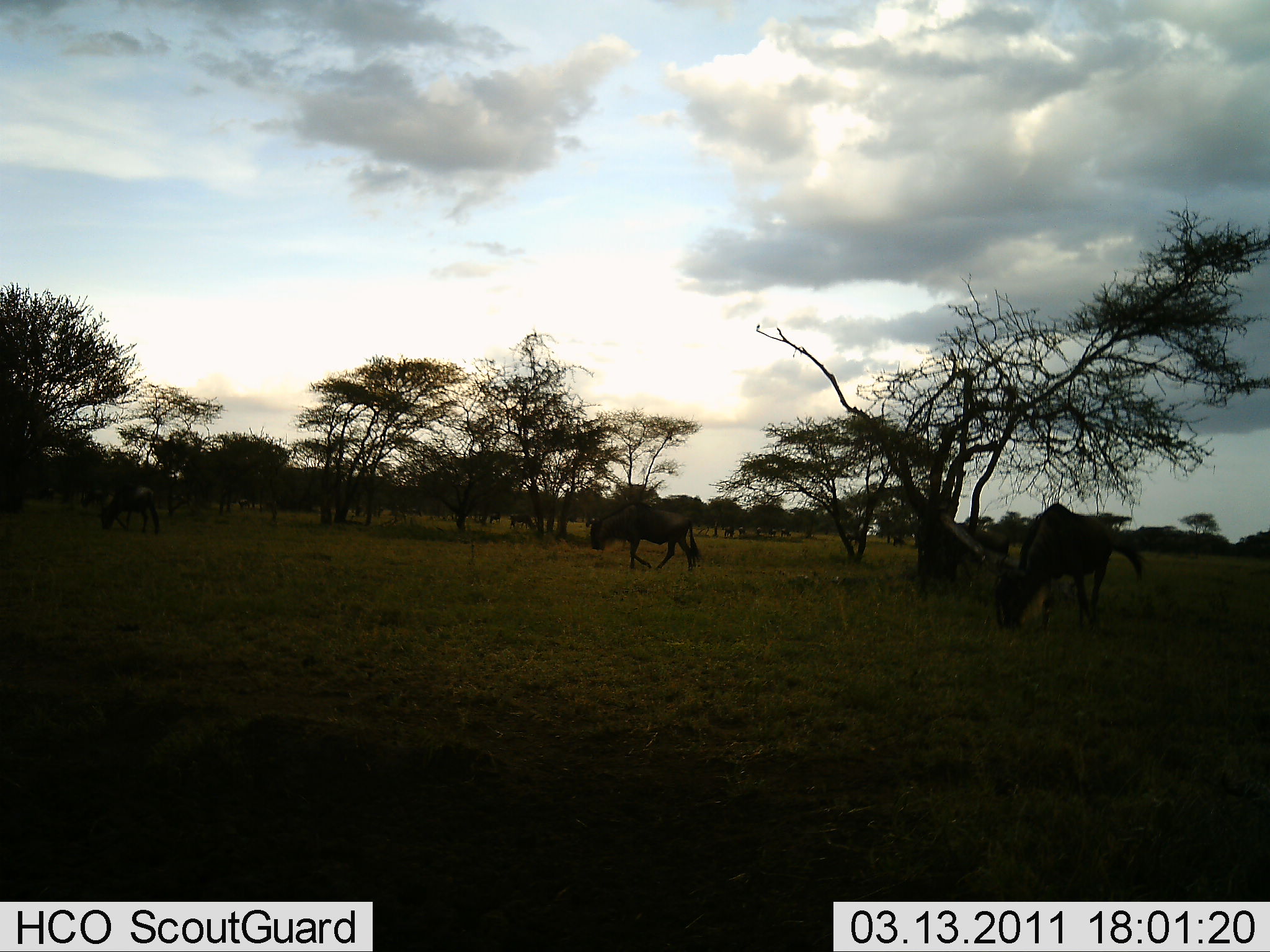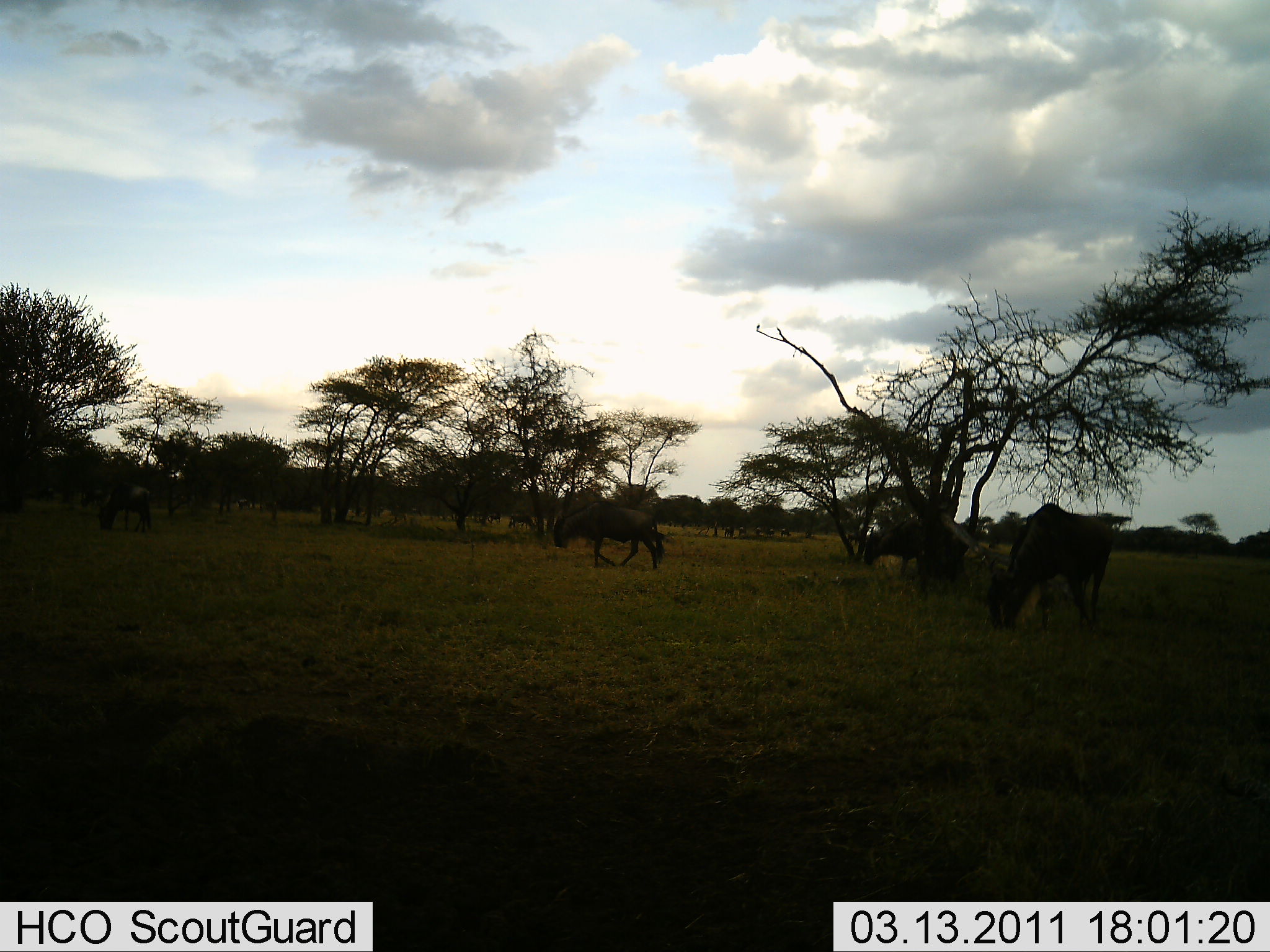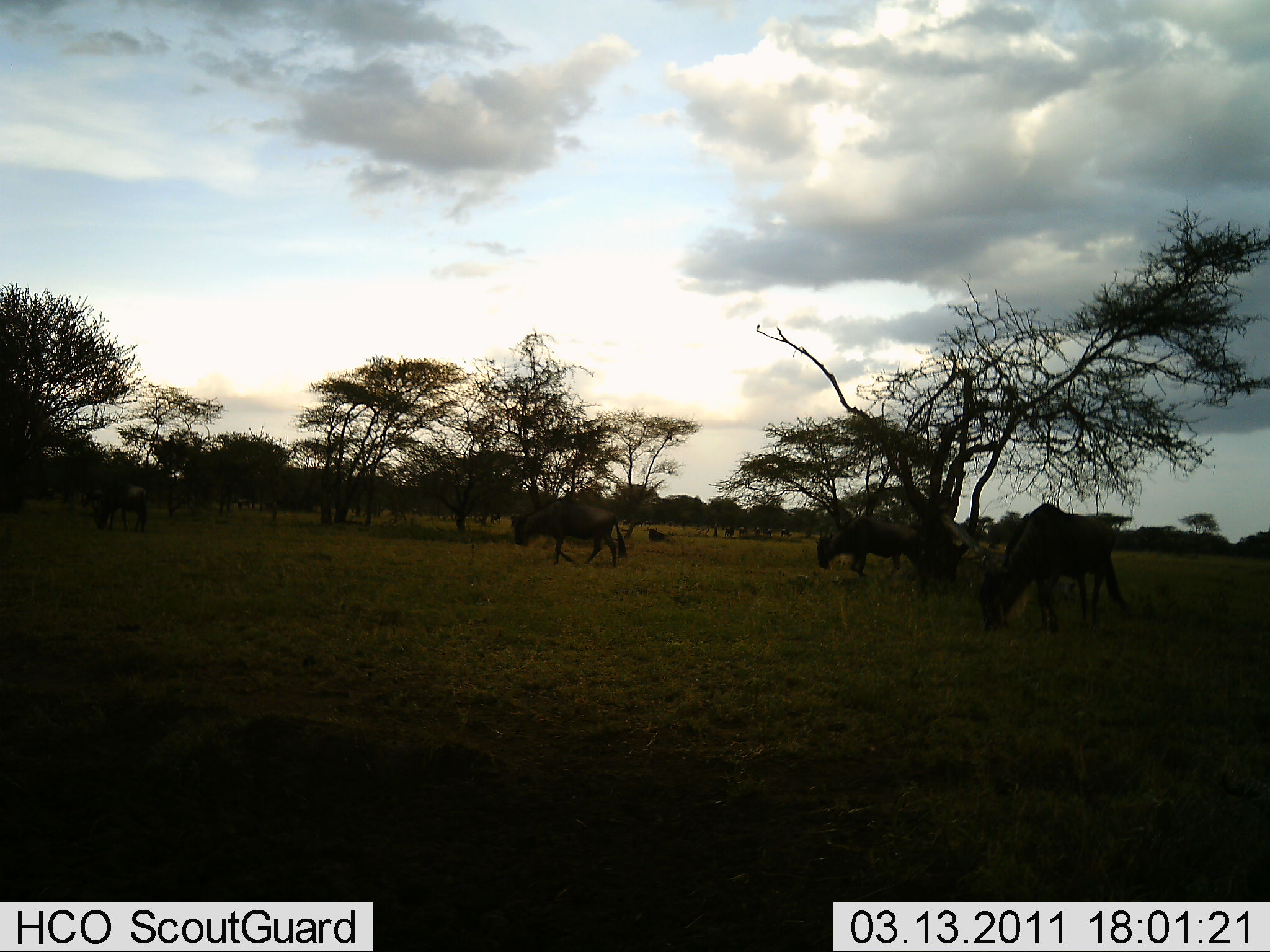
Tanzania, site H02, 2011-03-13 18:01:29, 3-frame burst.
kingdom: Animalia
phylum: Chordata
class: Mammalia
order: Artiodactyla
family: Bovidae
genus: Connochaetes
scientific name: Connochaetes taurinus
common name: blue wildebeest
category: wildebeest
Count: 4.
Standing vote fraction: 8%.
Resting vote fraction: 0%.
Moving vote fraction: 83%.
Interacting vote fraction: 0%.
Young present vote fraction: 0%.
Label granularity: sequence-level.